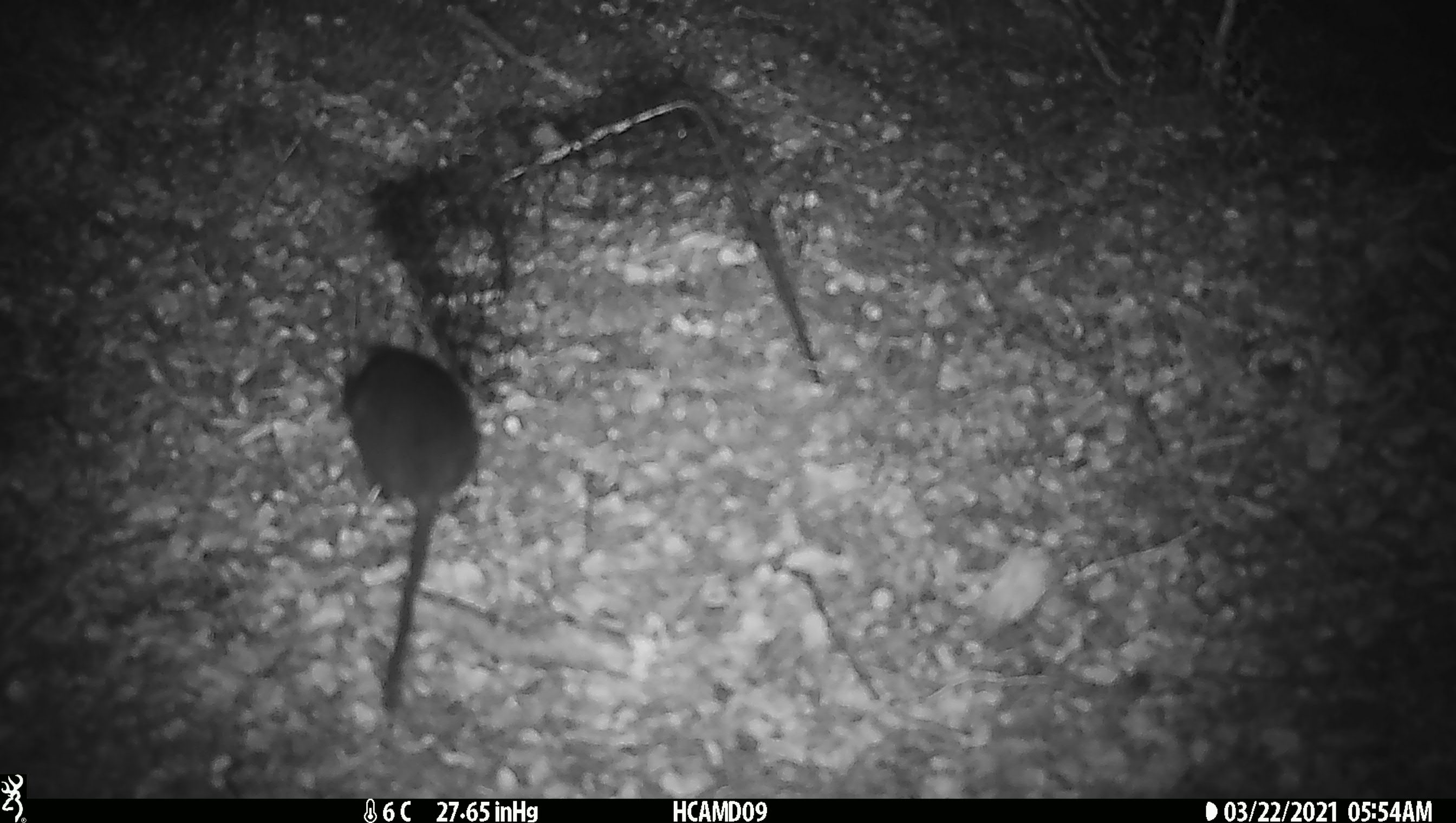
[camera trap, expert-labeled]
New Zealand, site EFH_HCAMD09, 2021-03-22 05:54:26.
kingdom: Animalia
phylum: Chordata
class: Mammalia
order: Rodentia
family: Muridae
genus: Rattus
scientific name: Rattus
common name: rat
Rat (Rattus).